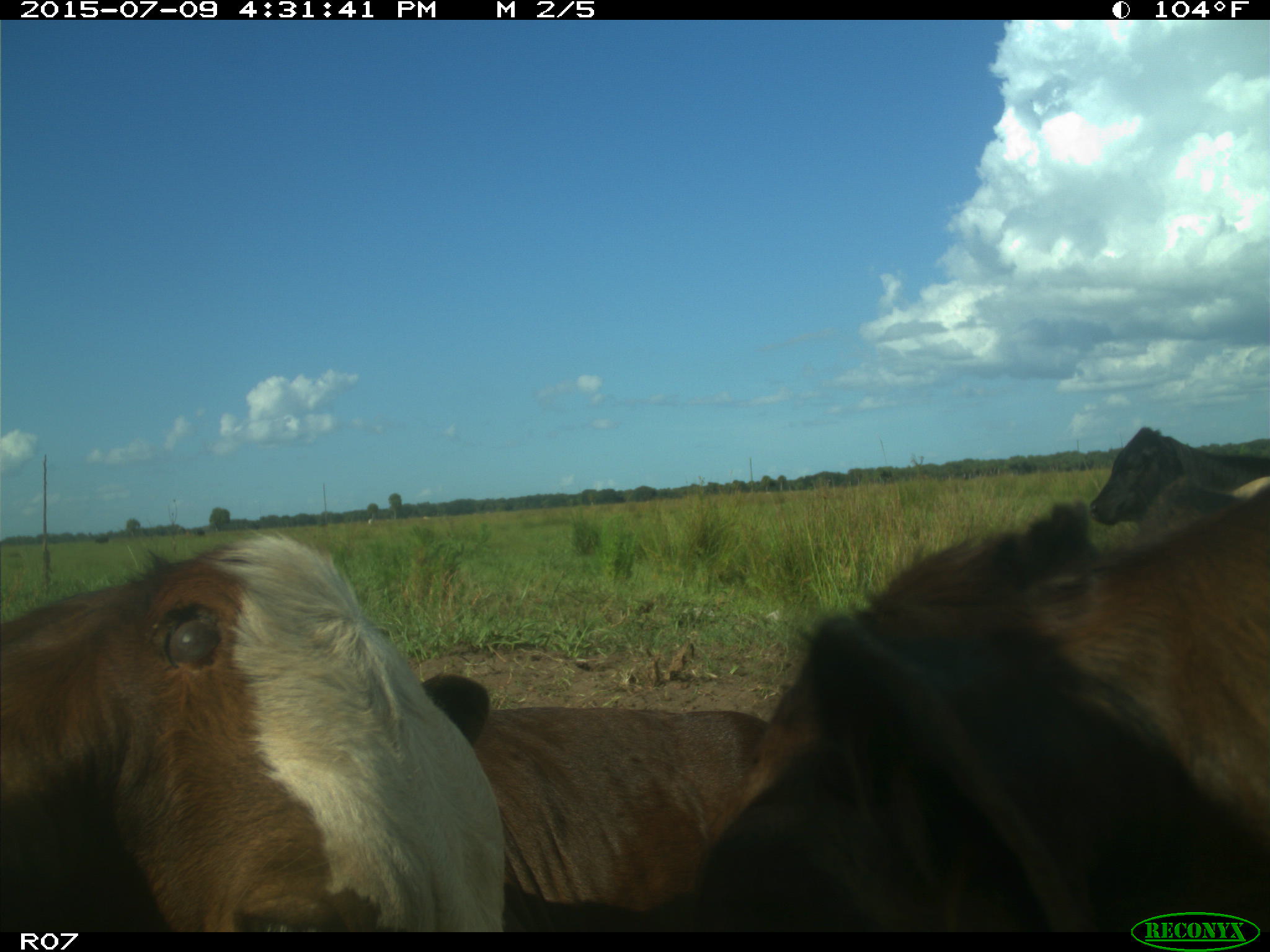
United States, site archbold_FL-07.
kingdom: Animalia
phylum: Chordata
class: Mammalia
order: Artiodactyla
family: Bovidae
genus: Bos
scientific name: Bos taurus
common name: domestic cow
Bos taurus (domestic cow).